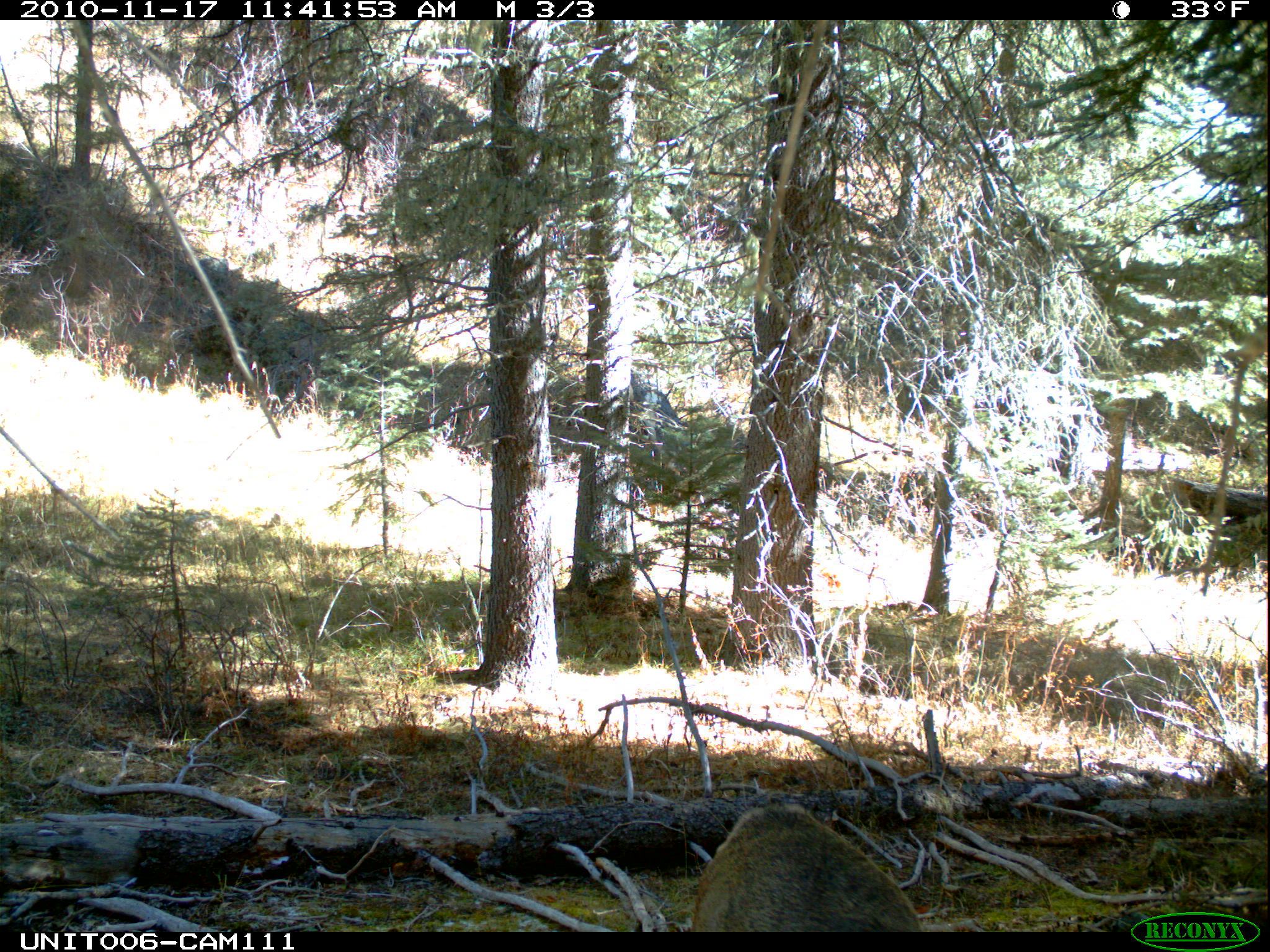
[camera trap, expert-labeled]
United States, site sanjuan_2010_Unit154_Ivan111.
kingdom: Animalia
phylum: Chordata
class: Mammalia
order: Artiodactyla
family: Cervidae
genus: Odocoileus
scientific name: Odocoileus hemionus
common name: mule deer